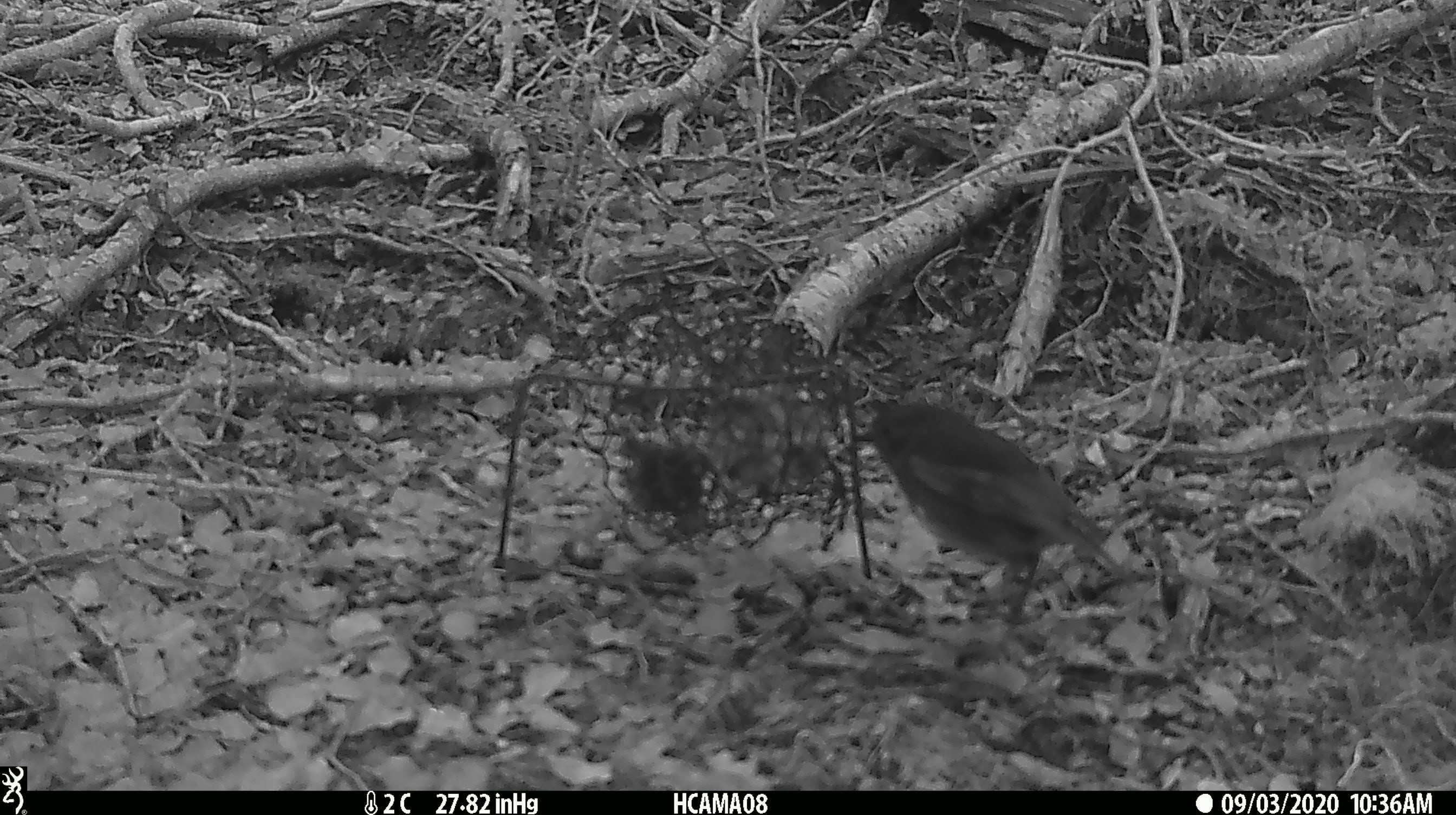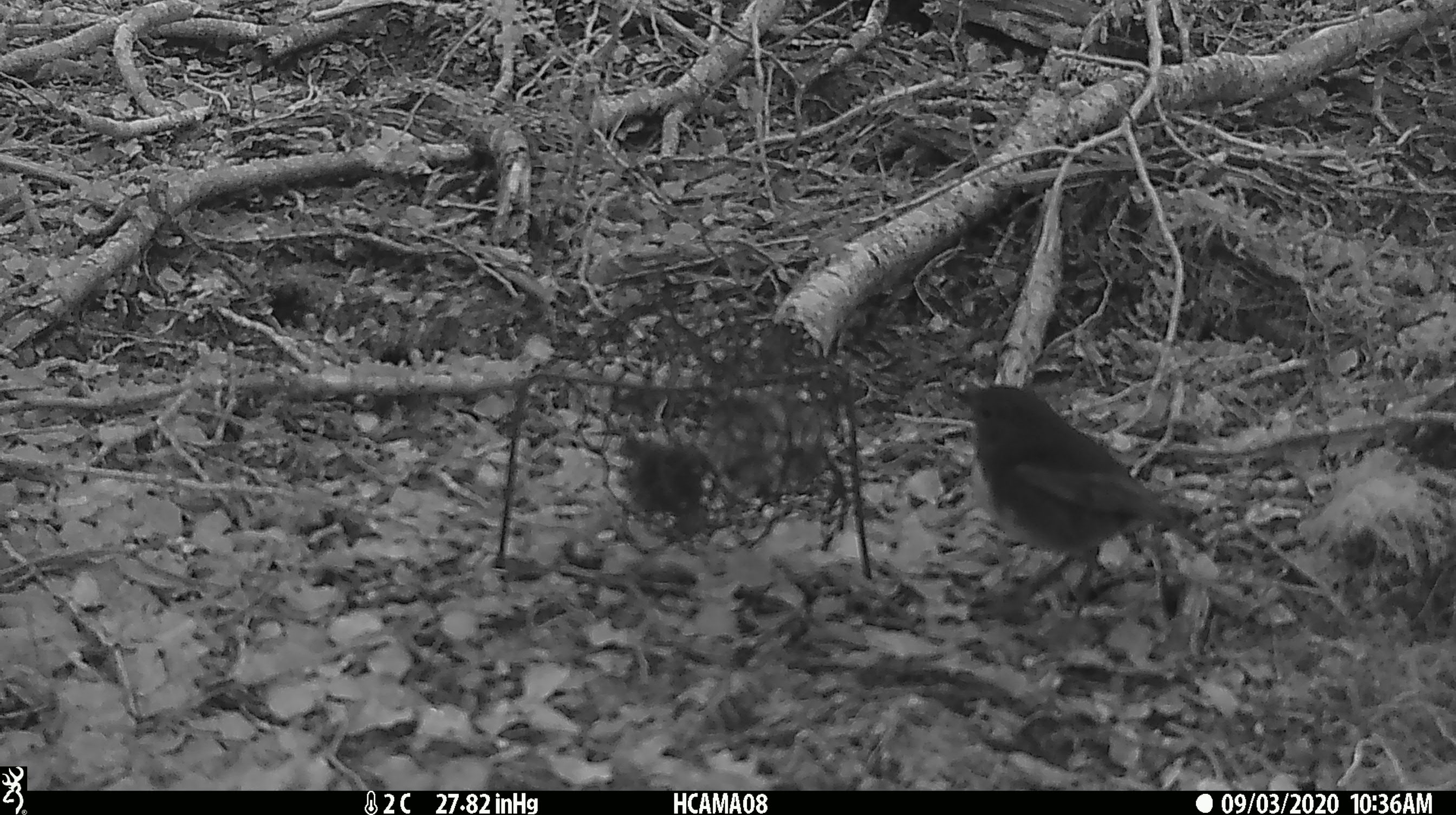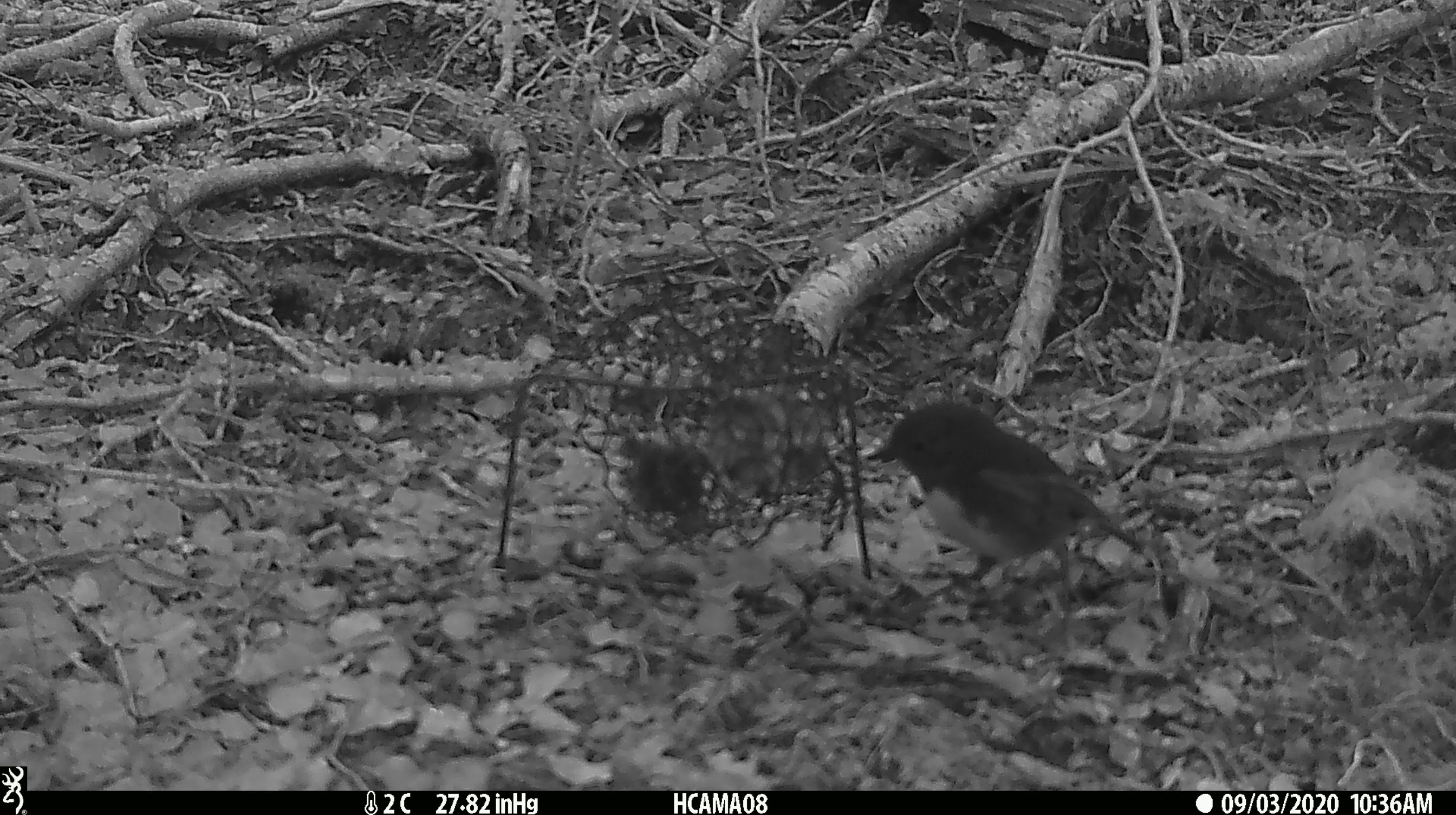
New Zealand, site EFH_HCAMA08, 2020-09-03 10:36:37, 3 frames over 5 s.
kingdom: Animalia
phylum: Chordata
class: Aves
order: Passeriformes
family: Petroicidae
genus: Petroica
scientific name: Petroica australis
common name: new zealand robin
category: robin